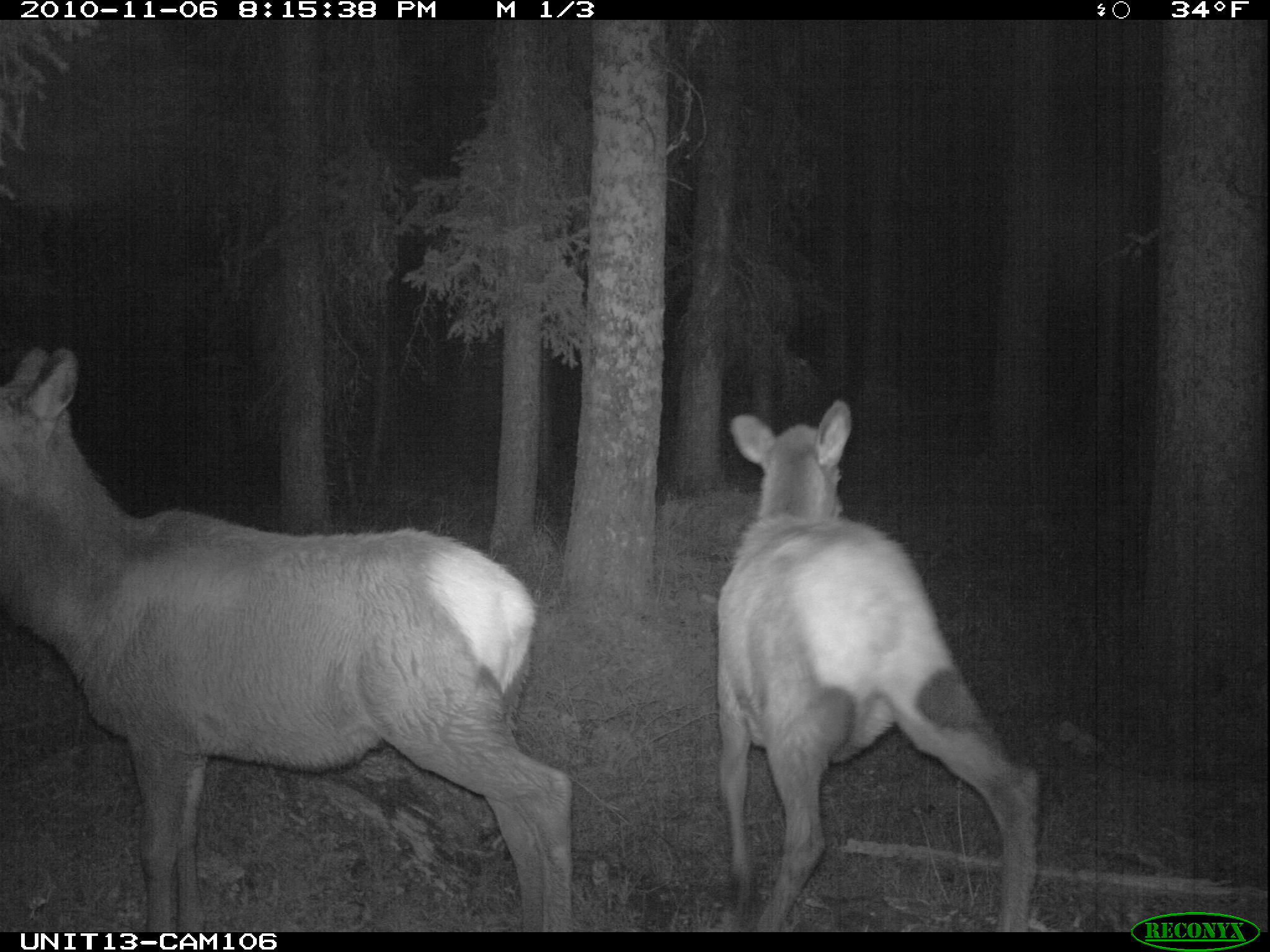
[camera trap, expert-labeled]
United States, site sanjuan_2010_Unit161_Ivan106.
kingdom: Animalia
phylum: Chordata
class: Mammalia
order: Artiodactyla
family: Cervidae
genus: Cervus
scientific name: Cervus elaphus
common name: red deer